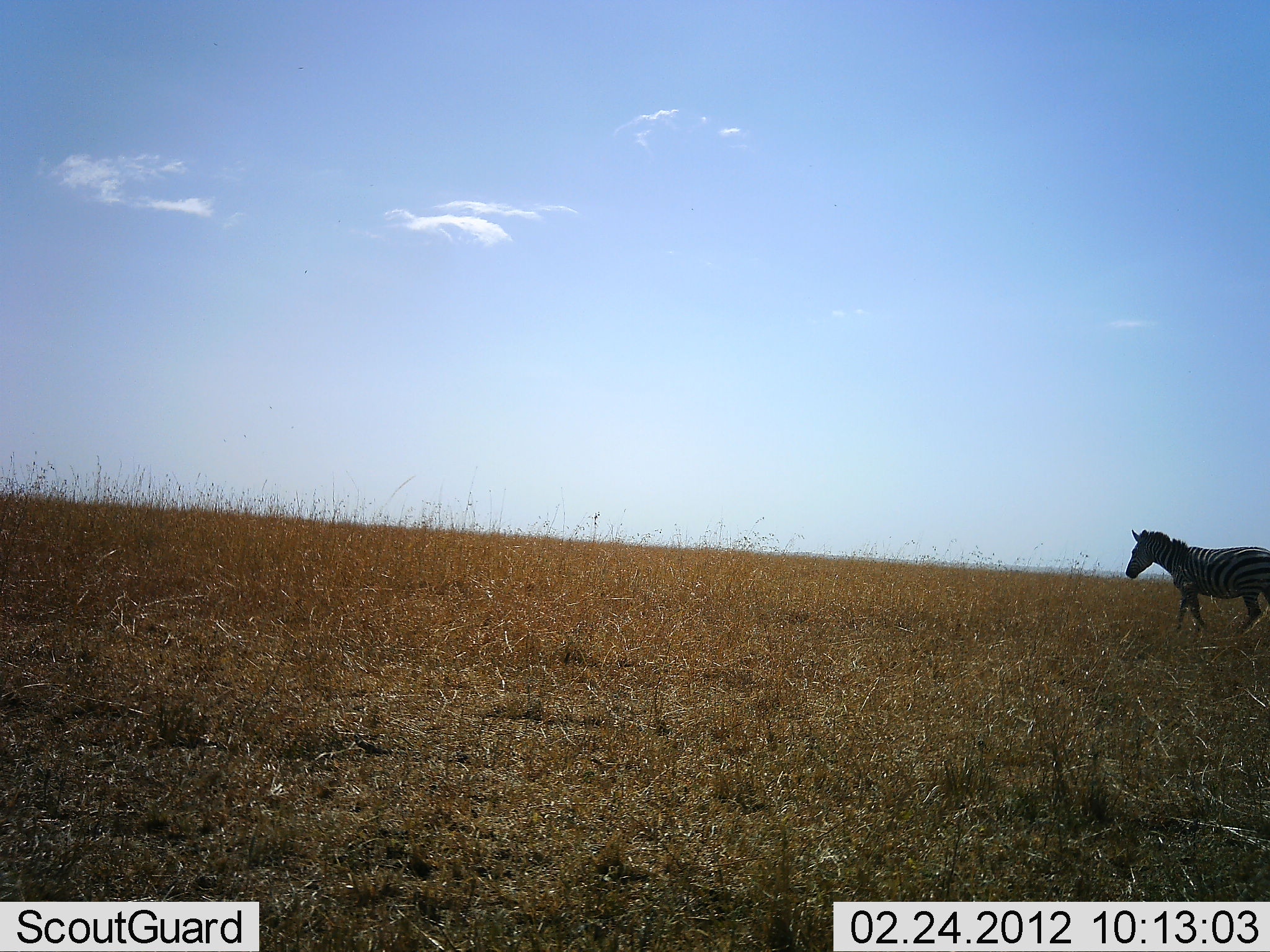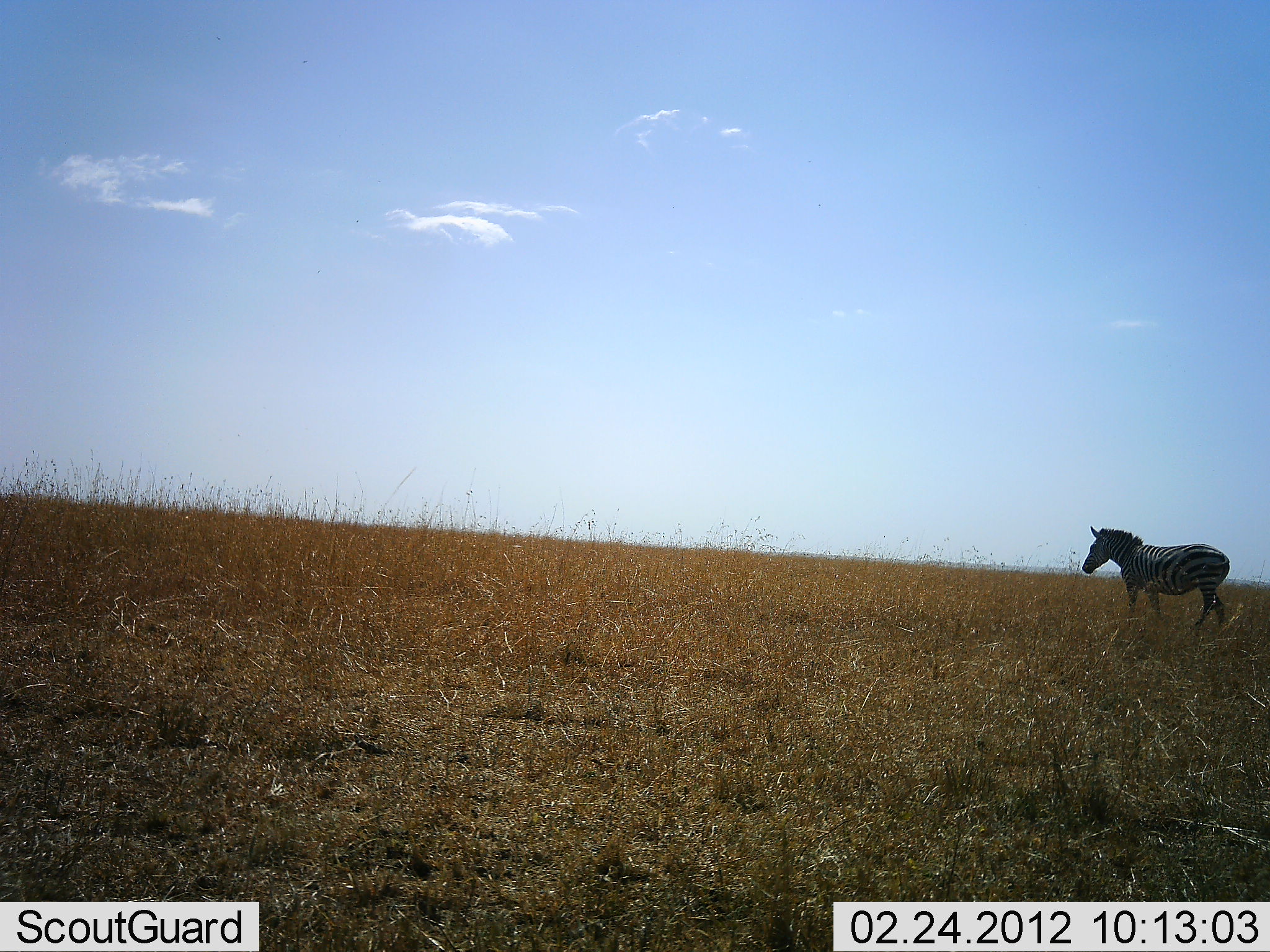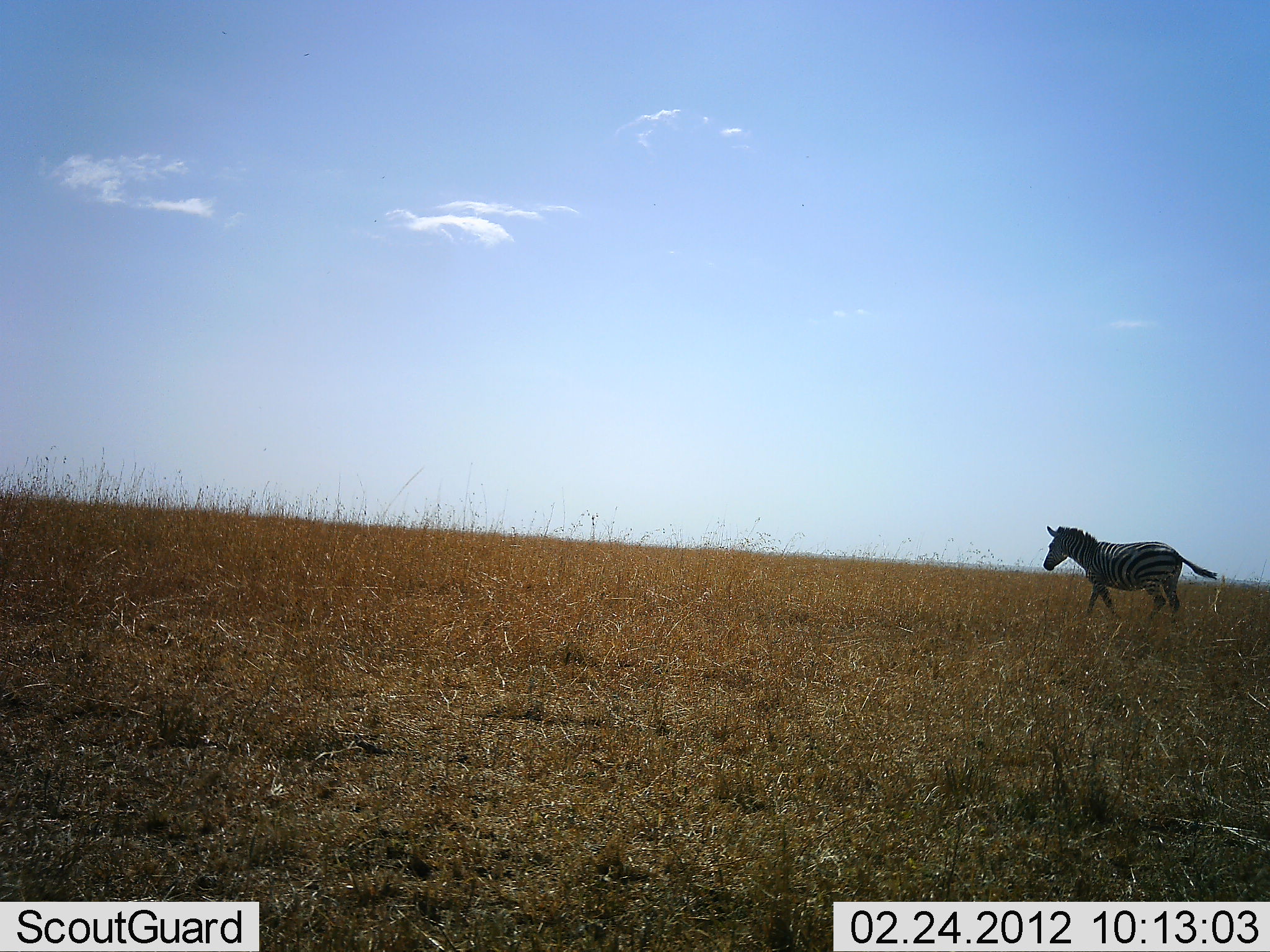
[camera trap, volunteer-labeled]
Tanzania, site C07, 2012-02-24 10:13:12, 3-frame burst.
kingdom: Animalia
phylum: Chordata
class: Mammalia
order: Perissodactyla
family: Equidae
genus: Equus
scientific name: Equus quagga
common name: plains zebra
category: zebra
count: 1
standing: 11%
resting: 0%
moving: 93%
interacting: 0%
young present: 0%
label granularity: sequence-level